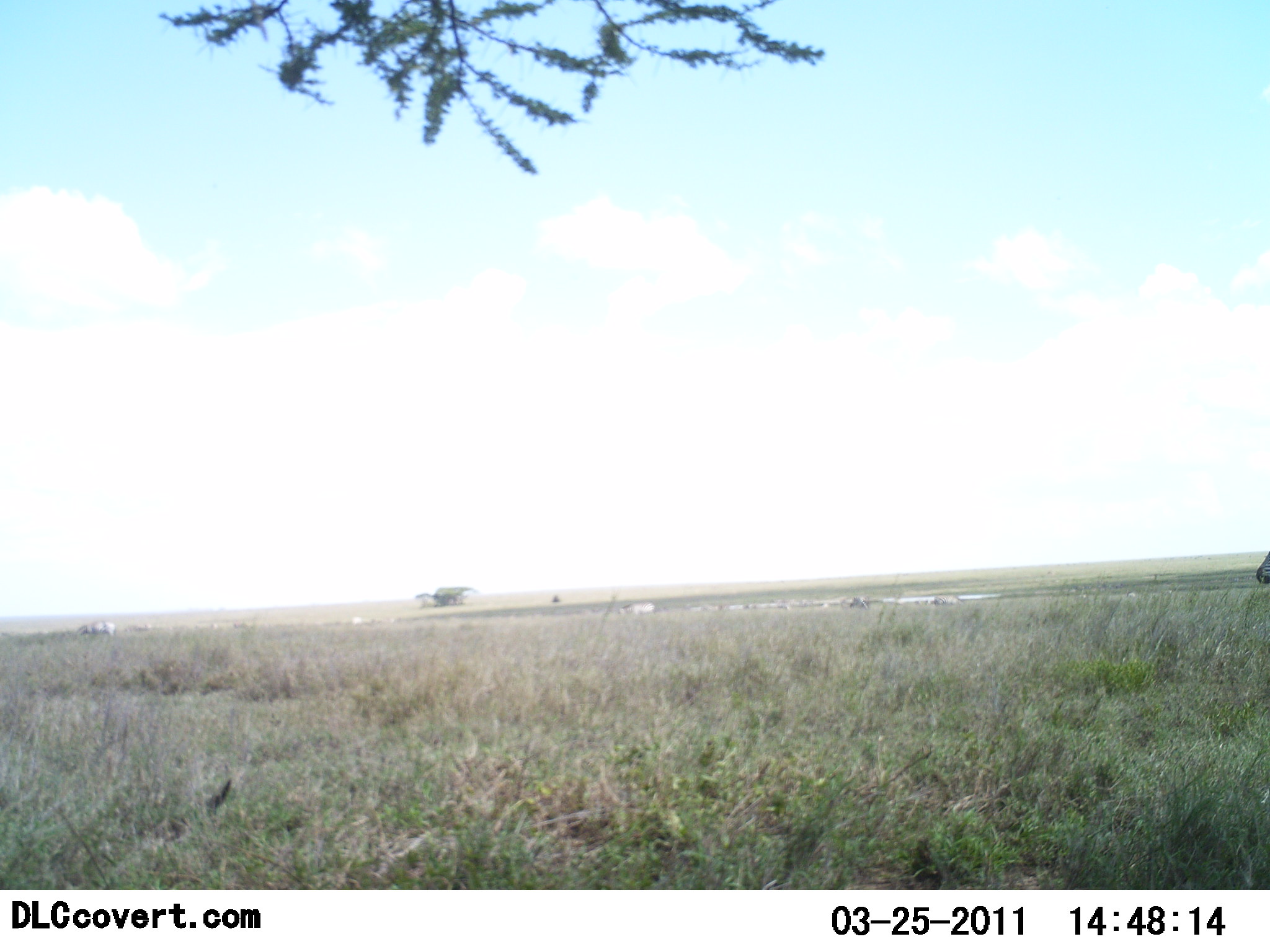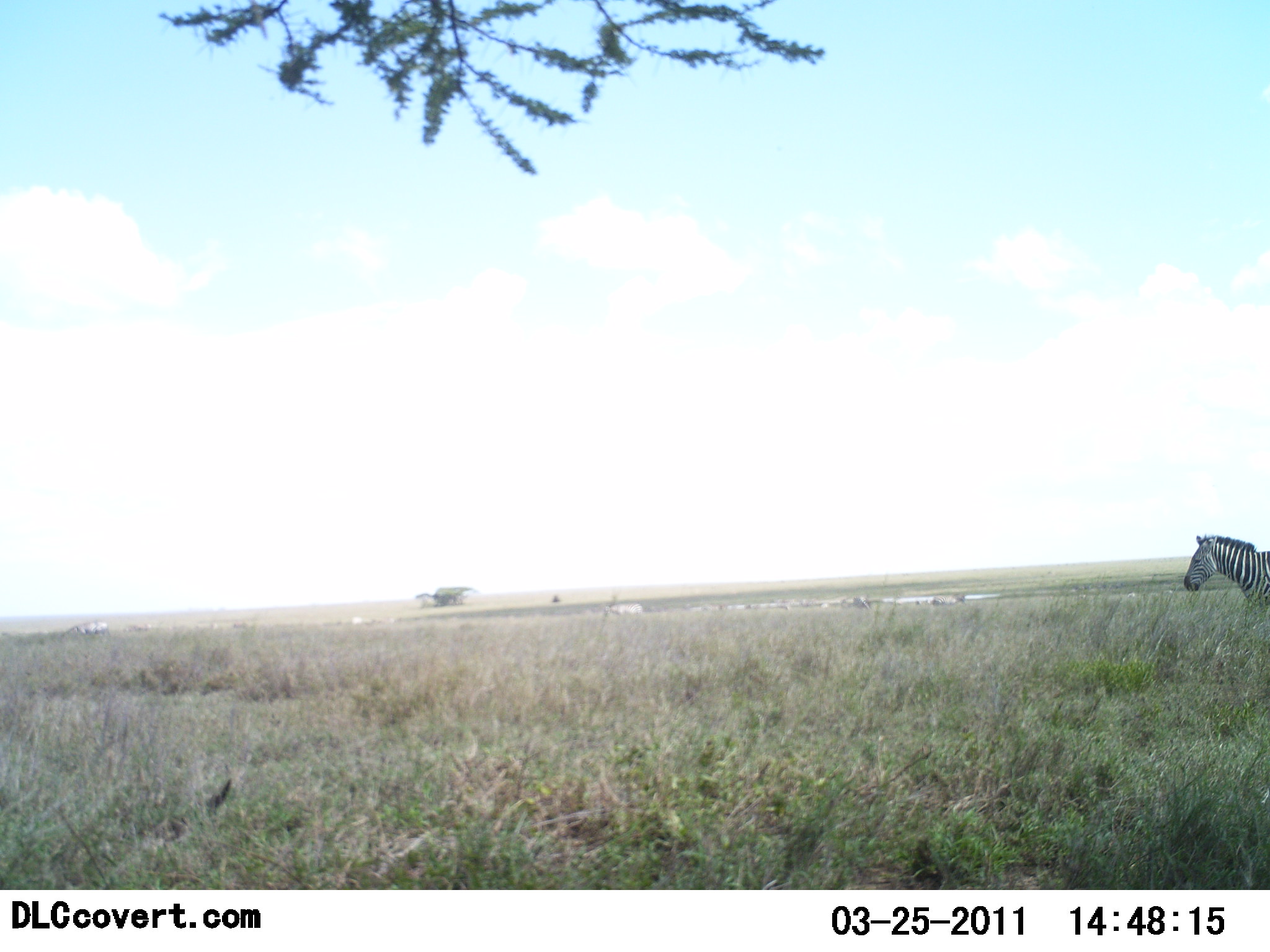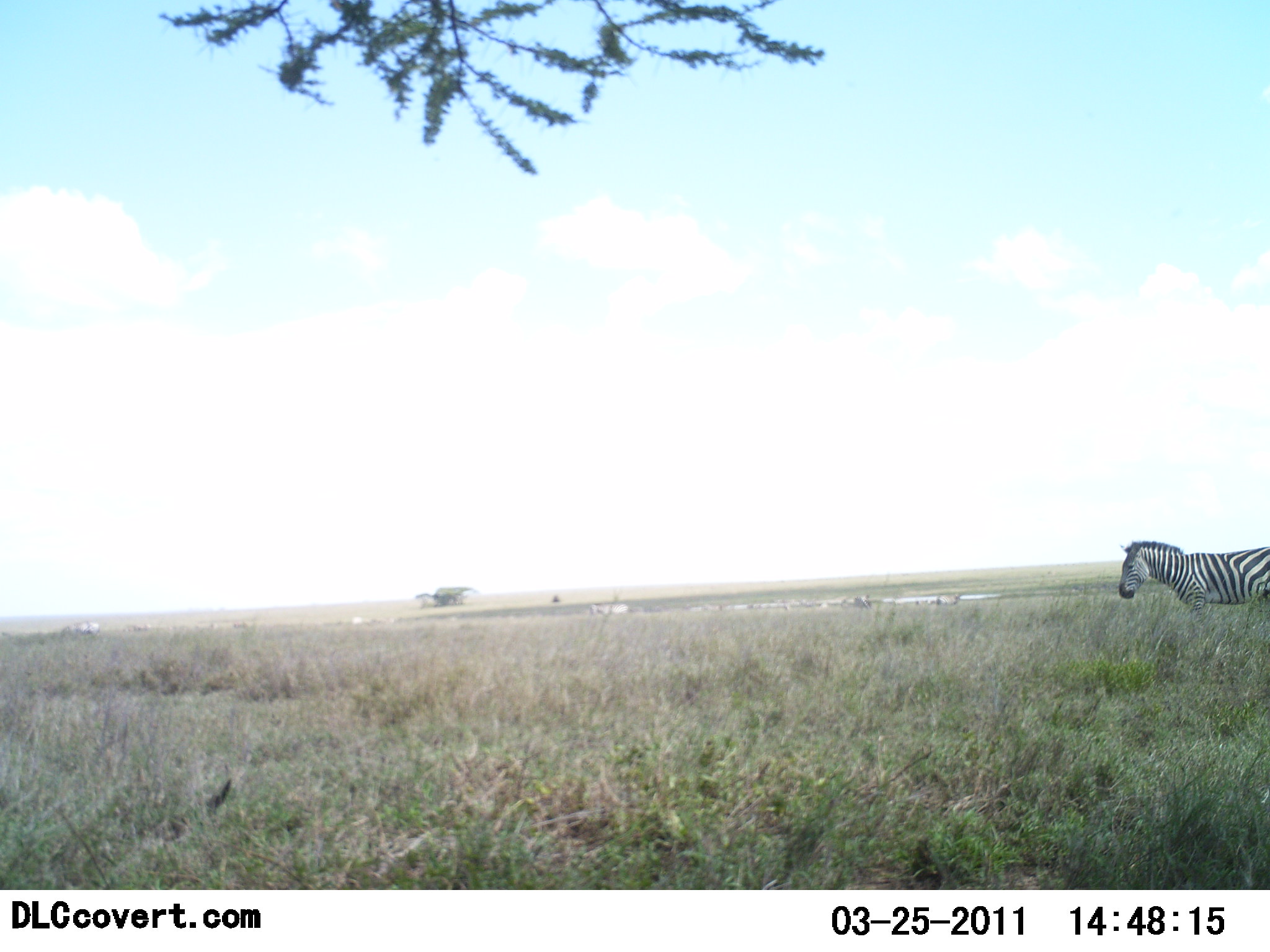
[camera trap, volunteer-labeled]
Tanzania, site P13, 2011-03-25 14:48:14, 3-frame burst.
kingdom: Animalia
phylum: Chordata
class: Mammalia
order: Perissodactyla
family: Equidae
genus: Equus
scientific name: Equus quagga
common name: plains zebra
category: zebra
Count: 1.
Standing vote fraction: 0%.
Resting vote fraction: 0%.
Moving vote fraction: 100%.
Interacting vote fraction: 0%.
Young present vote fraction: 0%.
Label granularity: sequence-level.